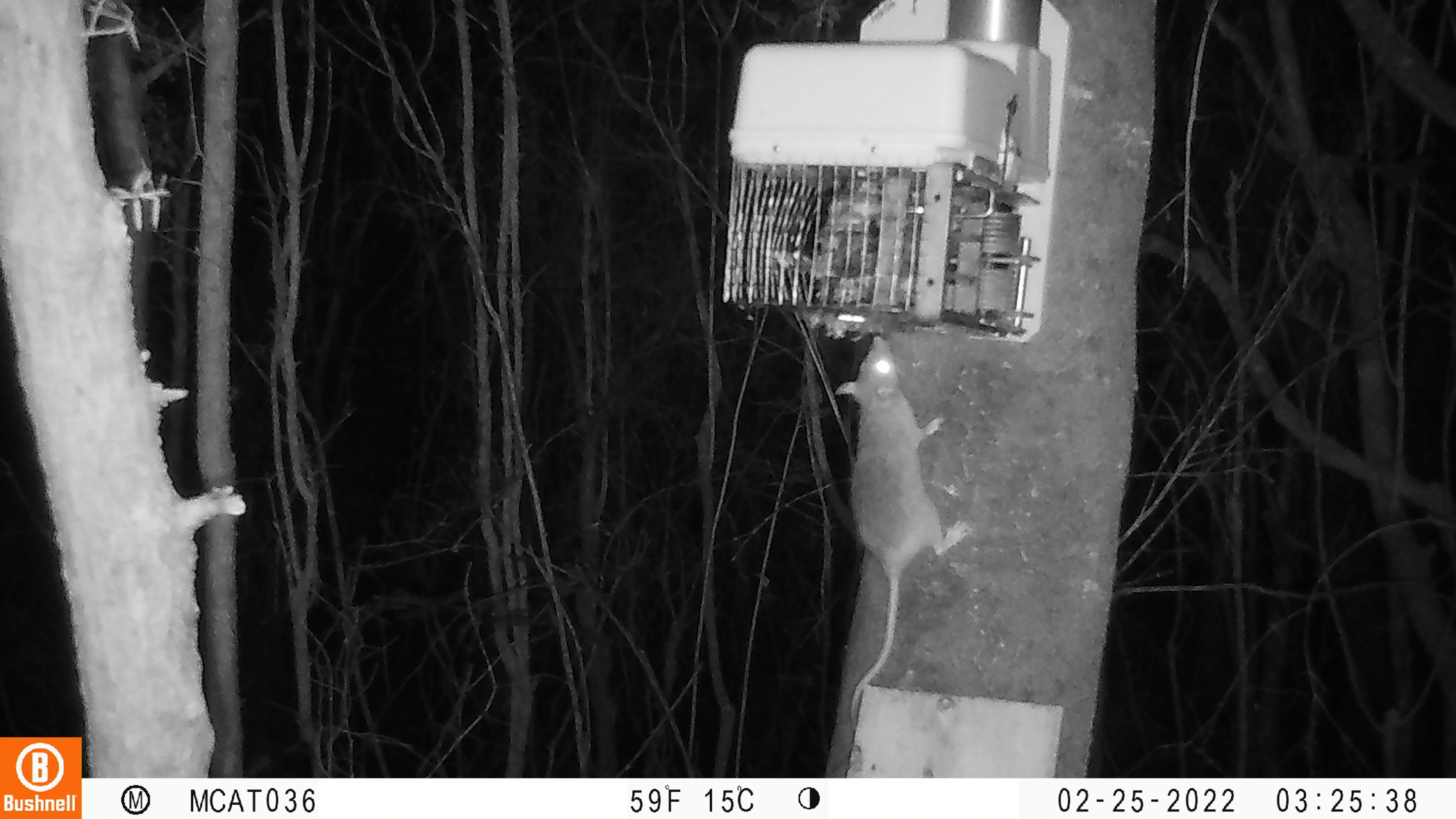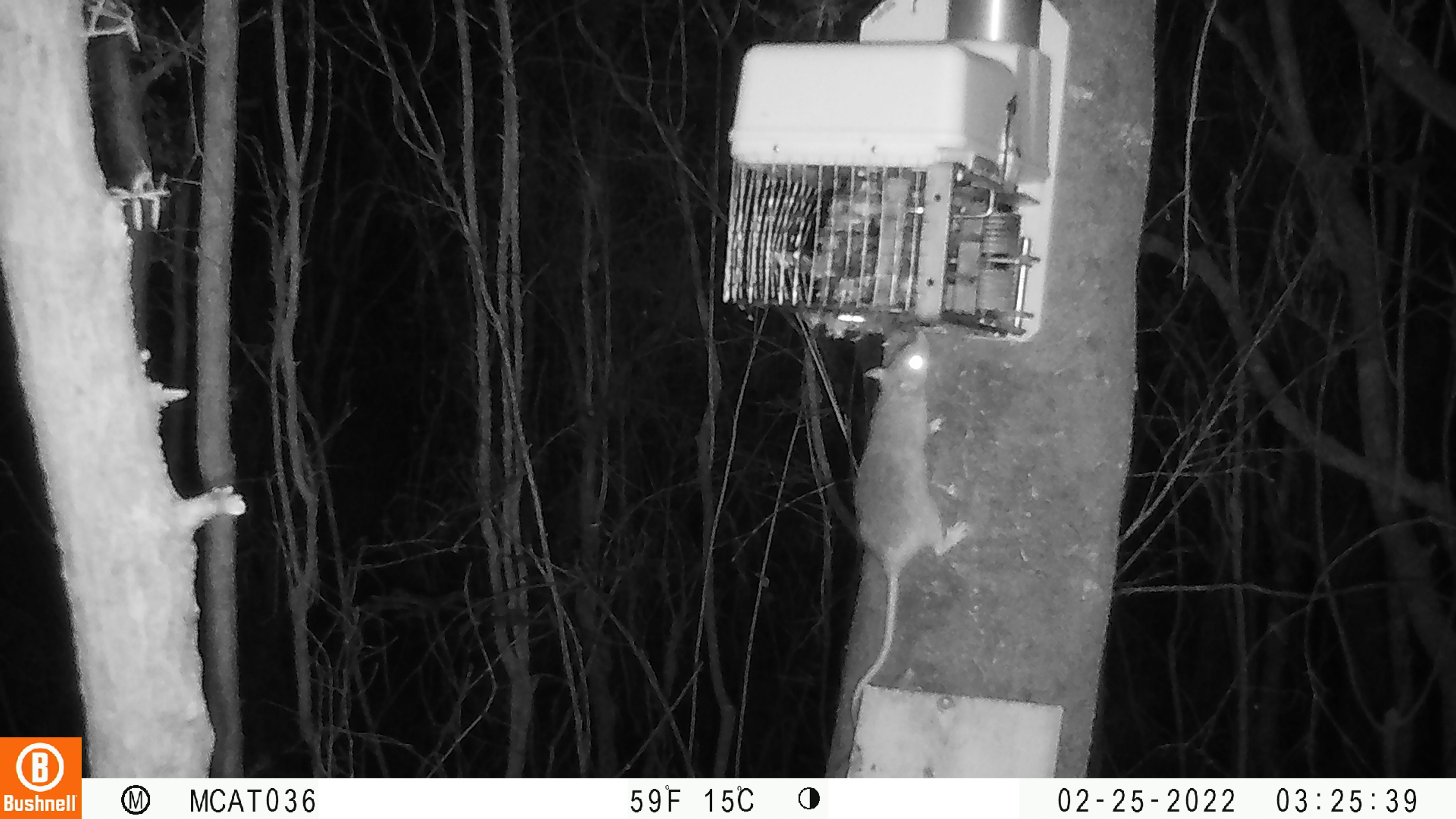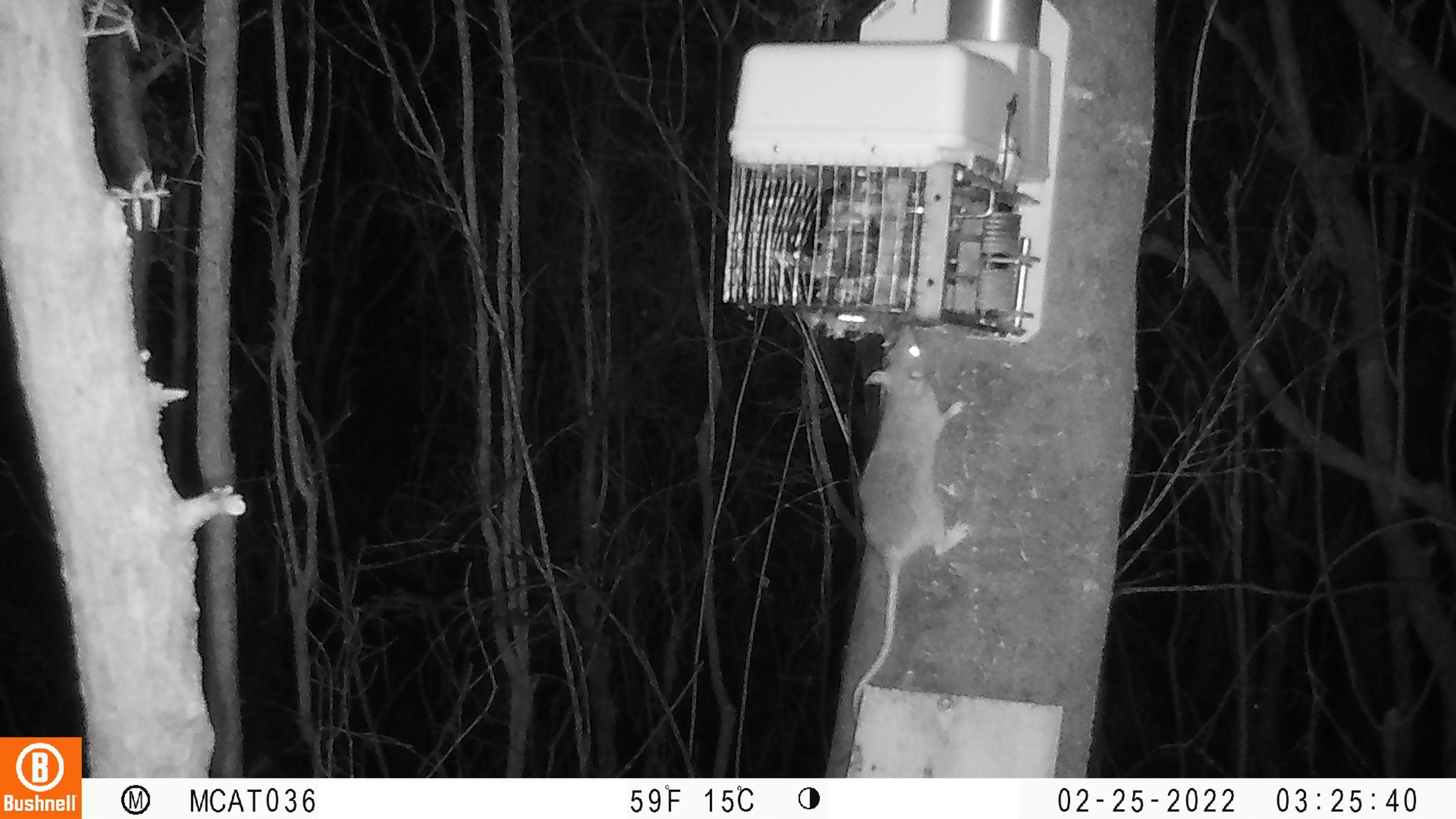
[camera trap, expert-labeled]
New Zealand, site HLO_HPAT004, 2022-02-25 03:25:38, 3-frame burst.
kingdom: Animalia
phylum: Chordata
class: Mammalia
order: Rodentia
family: Muridae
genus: Rattus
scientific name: Rattus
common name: rat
Rat (Rattus).